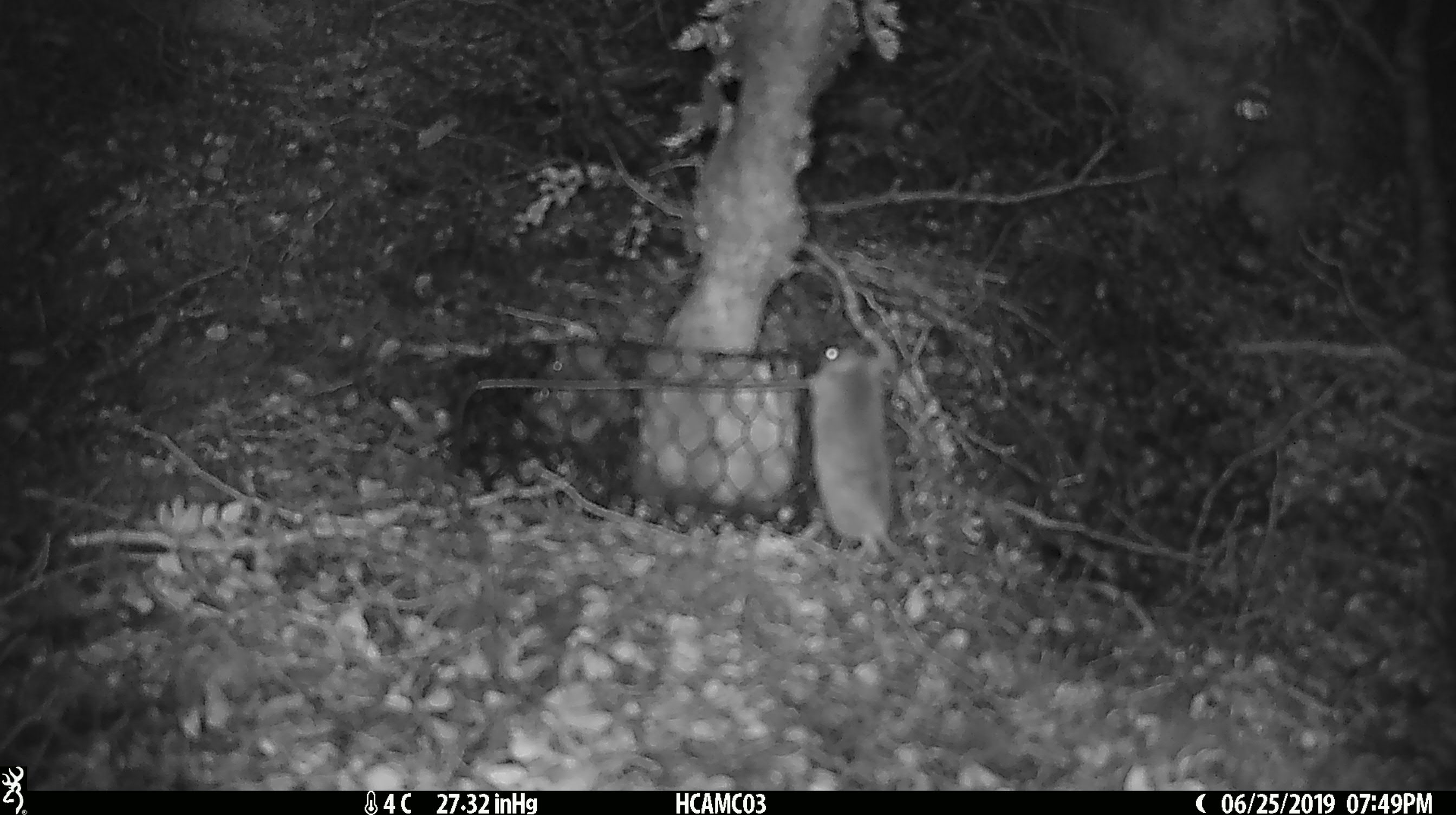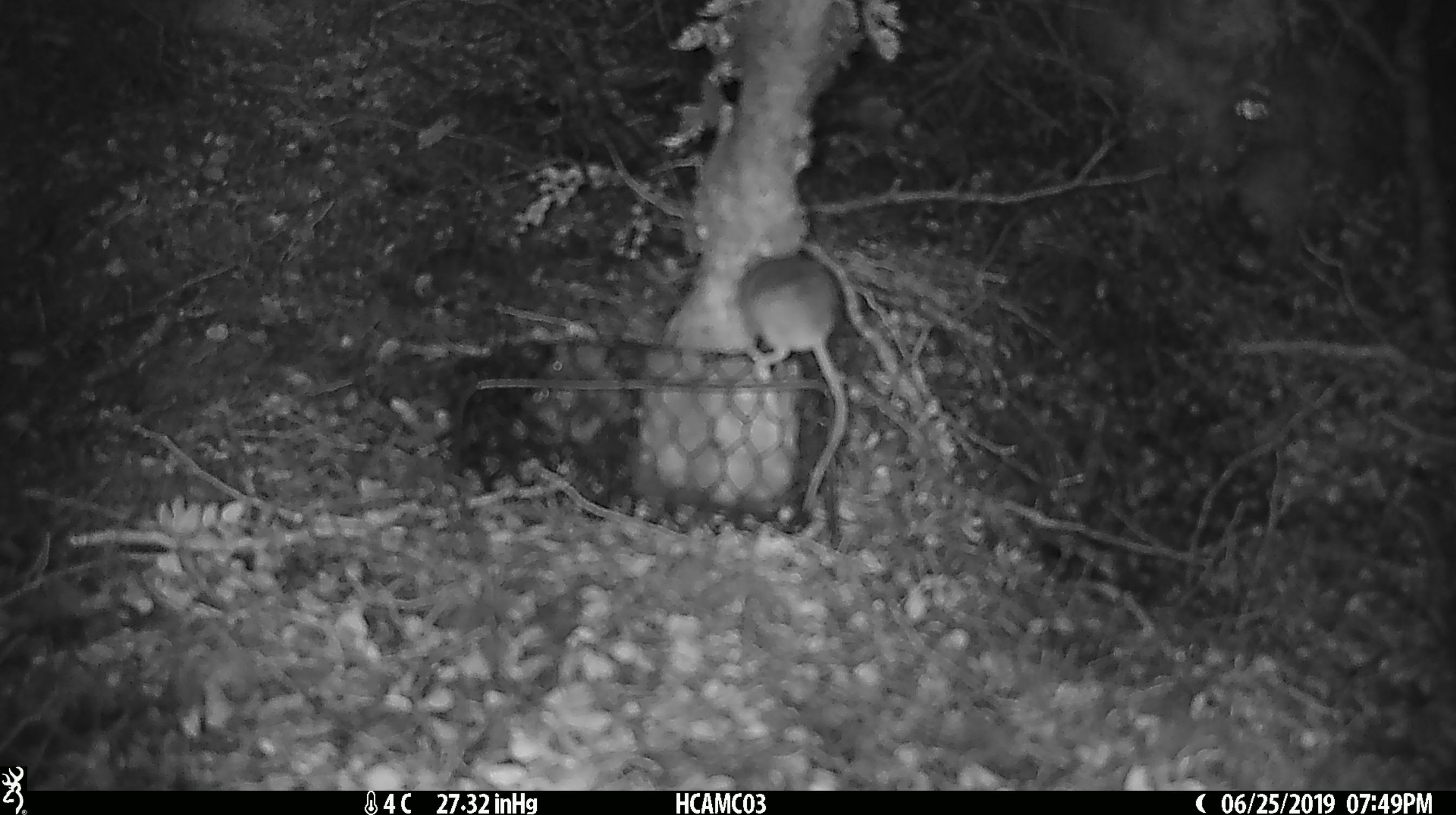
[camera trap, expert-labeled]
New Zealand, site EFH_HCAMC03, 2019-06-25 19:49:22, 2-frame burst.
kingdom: Animalia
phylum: Chordata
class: Mammalia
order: Rodentia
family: Muridae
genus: Mus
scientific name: Mus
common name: mouse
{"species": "mouse (Mus)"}